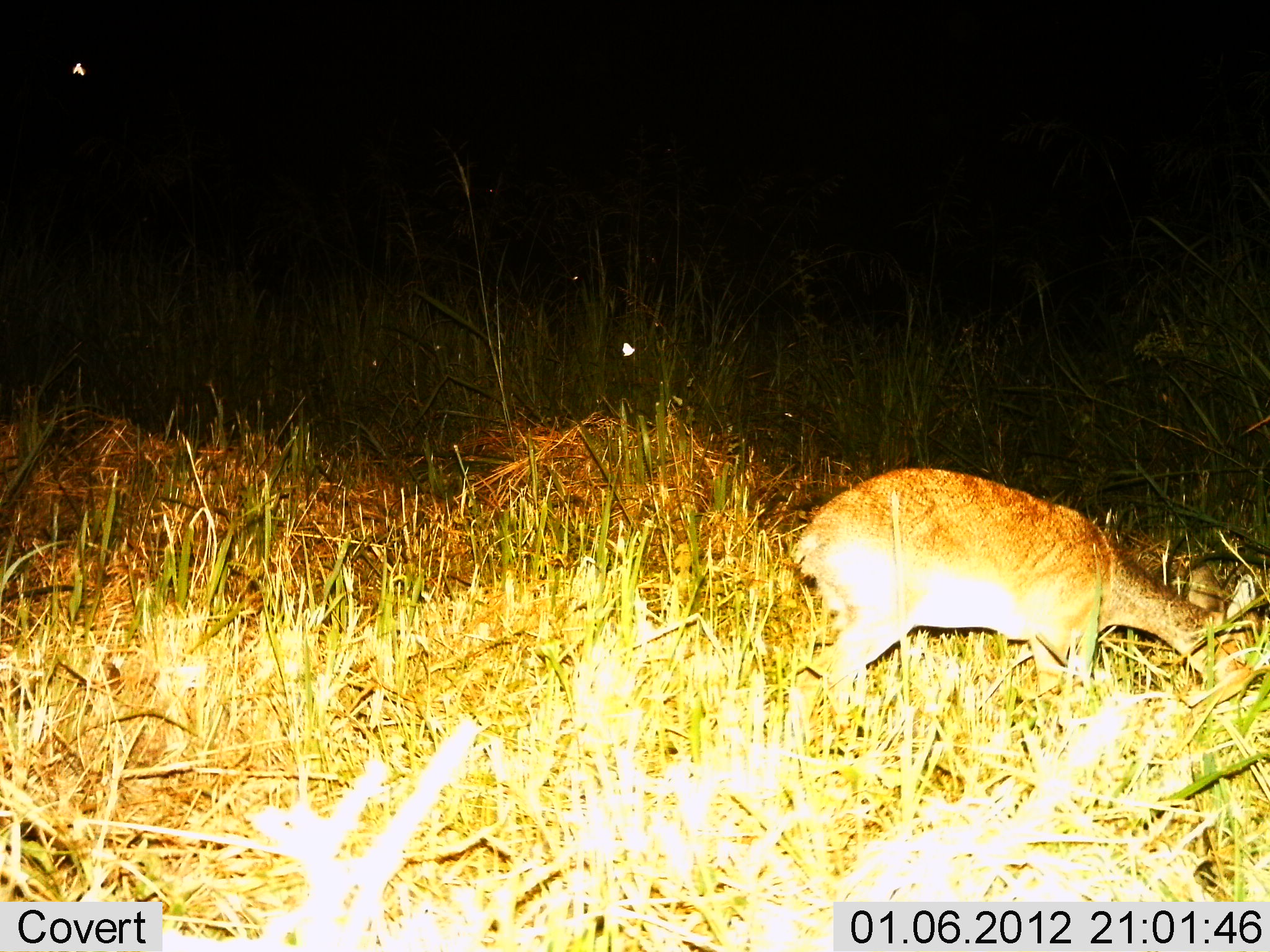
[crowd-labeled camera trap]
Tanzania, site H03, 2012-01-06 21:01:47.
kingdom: Animalia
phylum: Chordata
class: Mammalia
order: Artiodactyla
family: Bovidae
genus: Madoqua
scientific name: Madoqua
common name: dikdik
Dikdik (Madoqua), count 1. Behavior (volunteer vote fractions): standing 0%, resting 0%, moving 0%, interacting 0%. Young present (vote fraction): 0%. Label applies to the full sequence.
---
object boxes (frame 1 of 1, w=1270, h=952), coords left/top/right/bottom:
animal: 774/459/1255/779